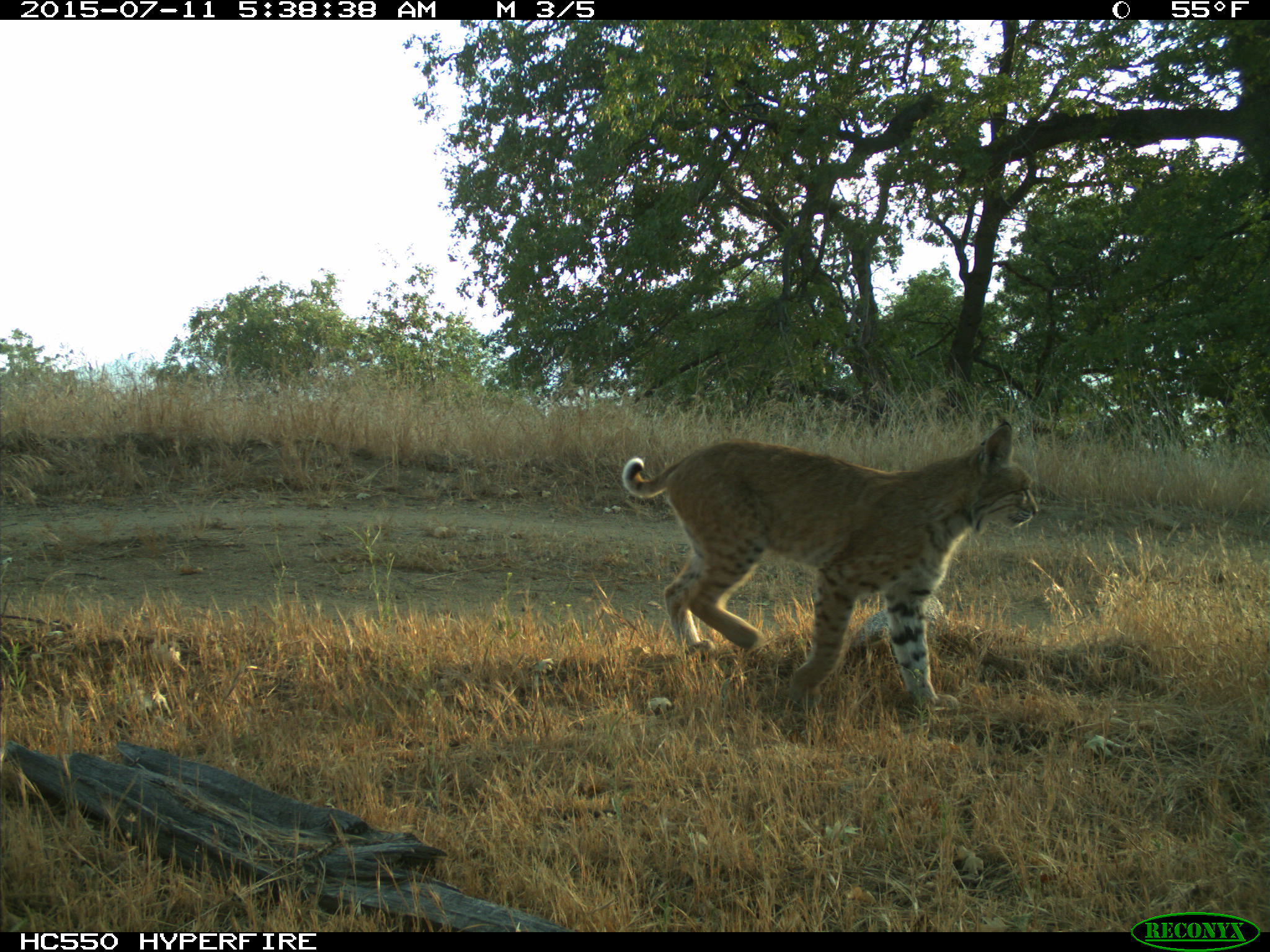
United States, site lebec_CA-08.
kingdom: Animalia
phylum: Chordata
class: Mammalia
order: Carnivora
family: Felidae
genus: Lynx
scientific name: Lynx rufus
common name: bobcat